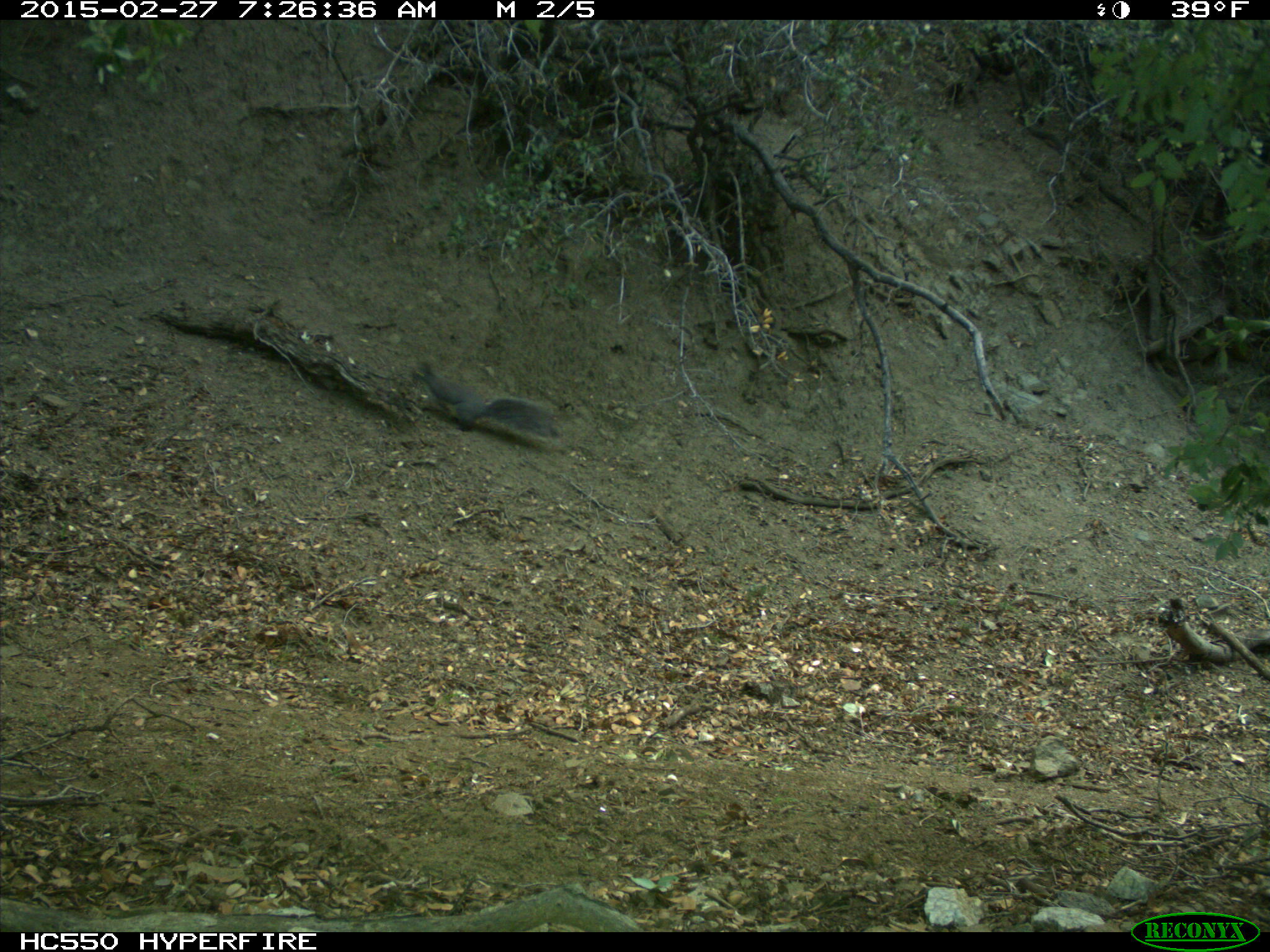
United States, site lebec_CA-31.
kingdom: Animalia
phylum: Chordata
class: Mammalia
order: Rodentia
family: Sciuridae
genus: Sciurus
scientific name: Sciurus carolinensis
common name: eastern gray squirrel